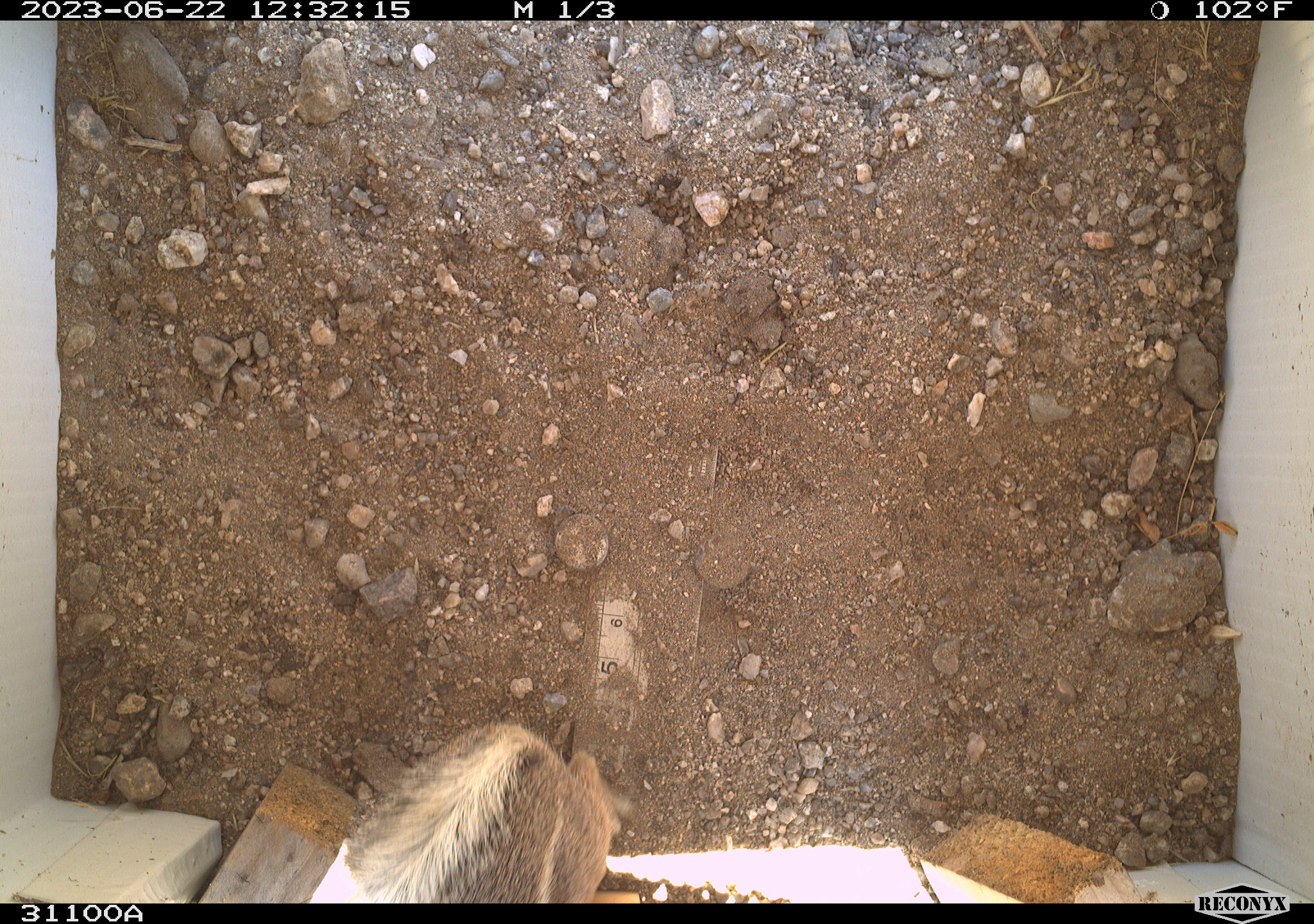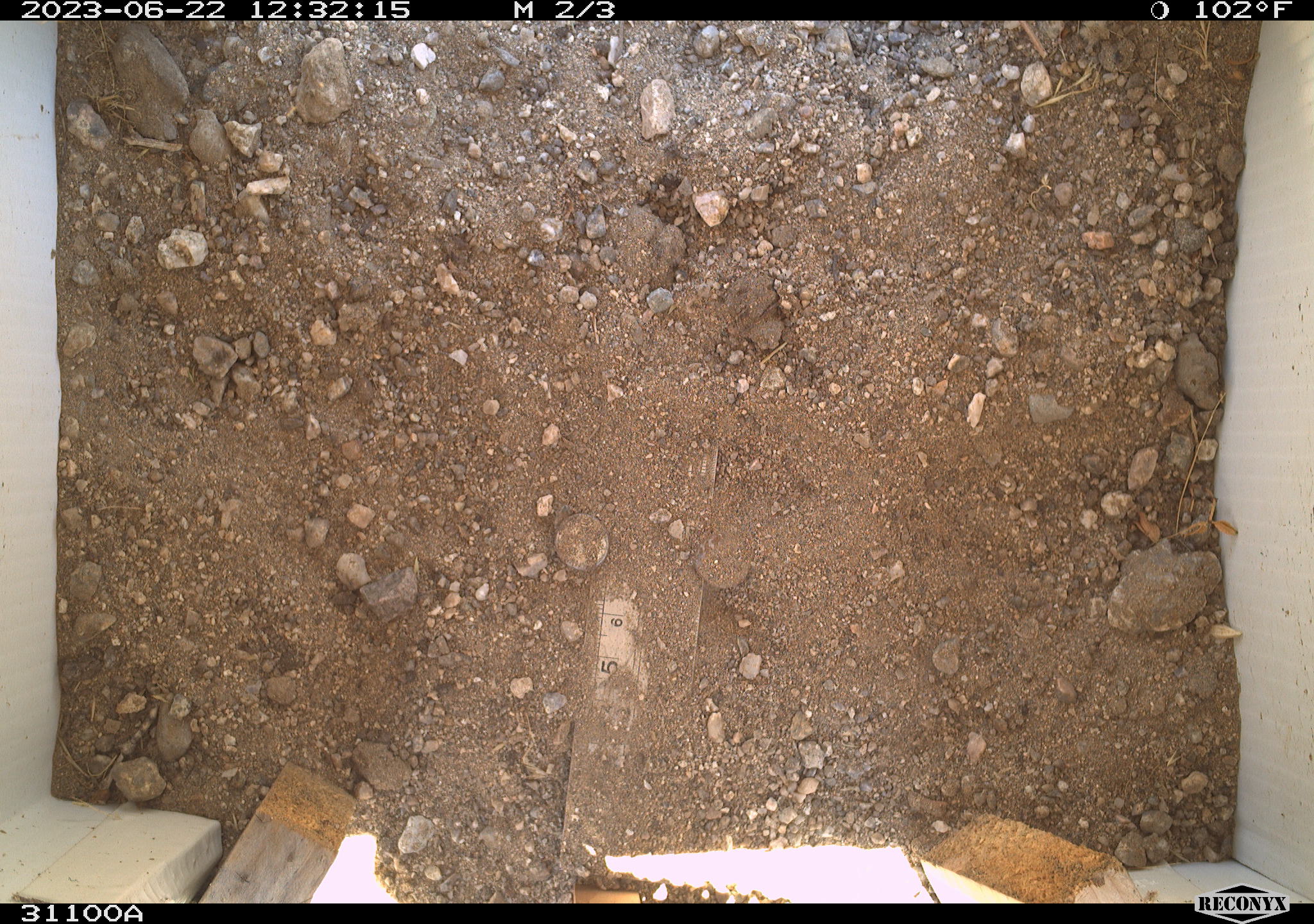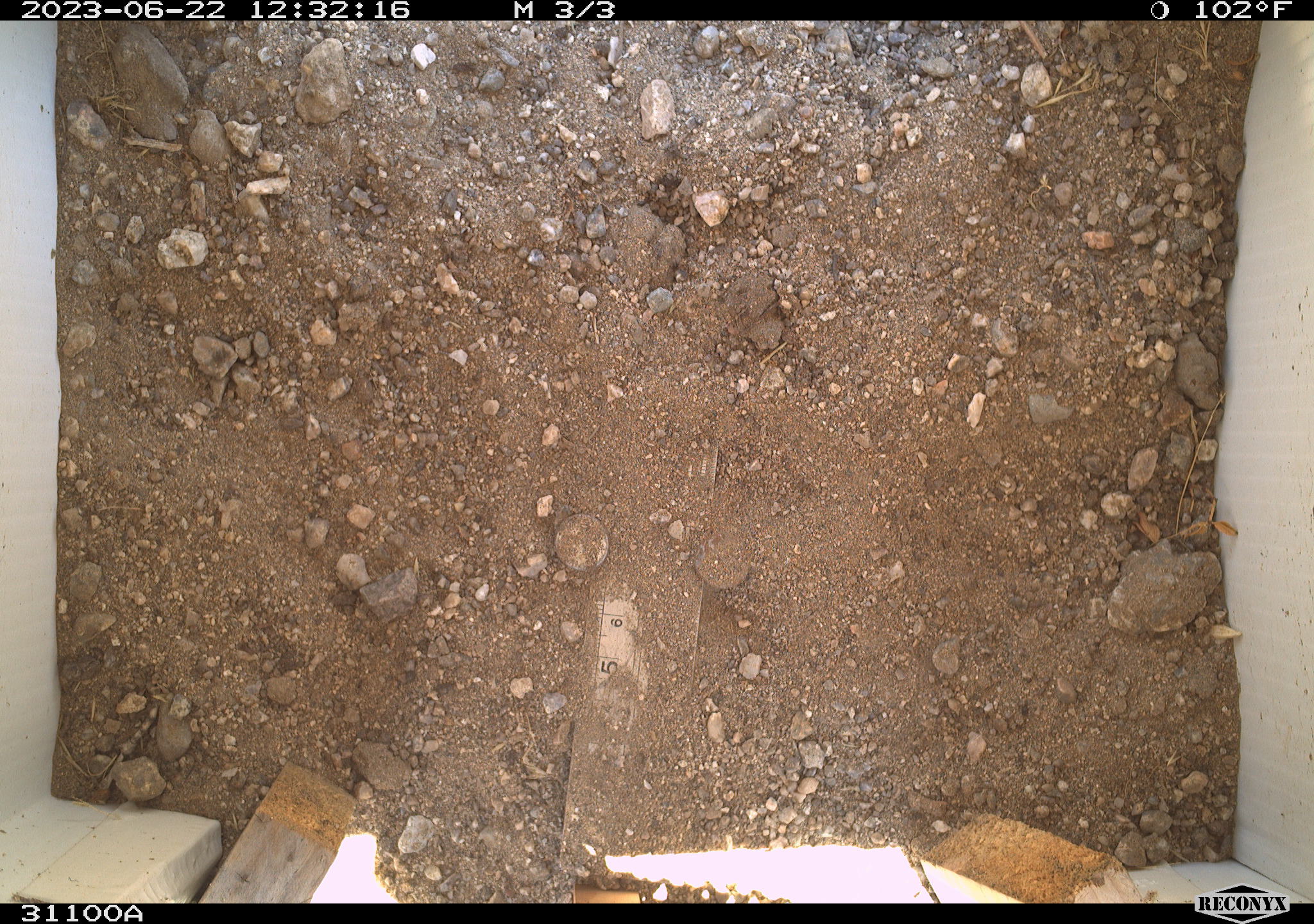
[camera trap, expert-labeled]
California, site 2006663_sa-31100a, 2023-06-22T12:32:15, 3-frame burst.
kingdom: Animalia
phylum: Chordata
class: Mammalia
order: Rodentia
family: Sciuridae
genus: Ammospermophilus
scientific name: Ammospermophilus leucurus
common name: white-tailed antelope squirrel